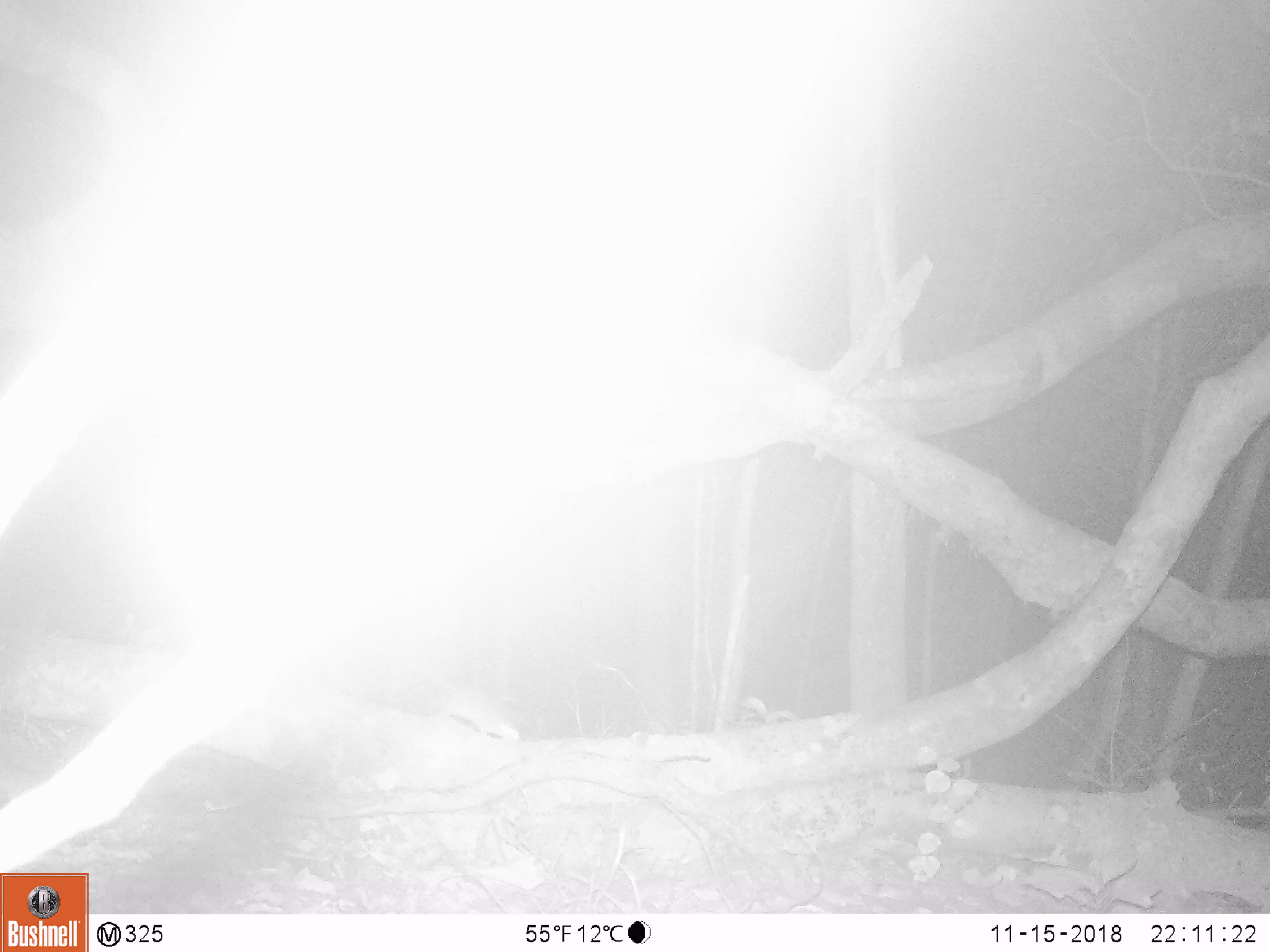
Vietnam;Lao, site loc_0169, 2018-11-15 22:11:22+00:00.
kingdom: Animalia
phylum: Chordata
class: Mammalia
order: Rodentia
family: Muridae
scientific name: Muridae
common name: old-world mice and rats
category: unidentified murid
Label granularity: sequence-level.